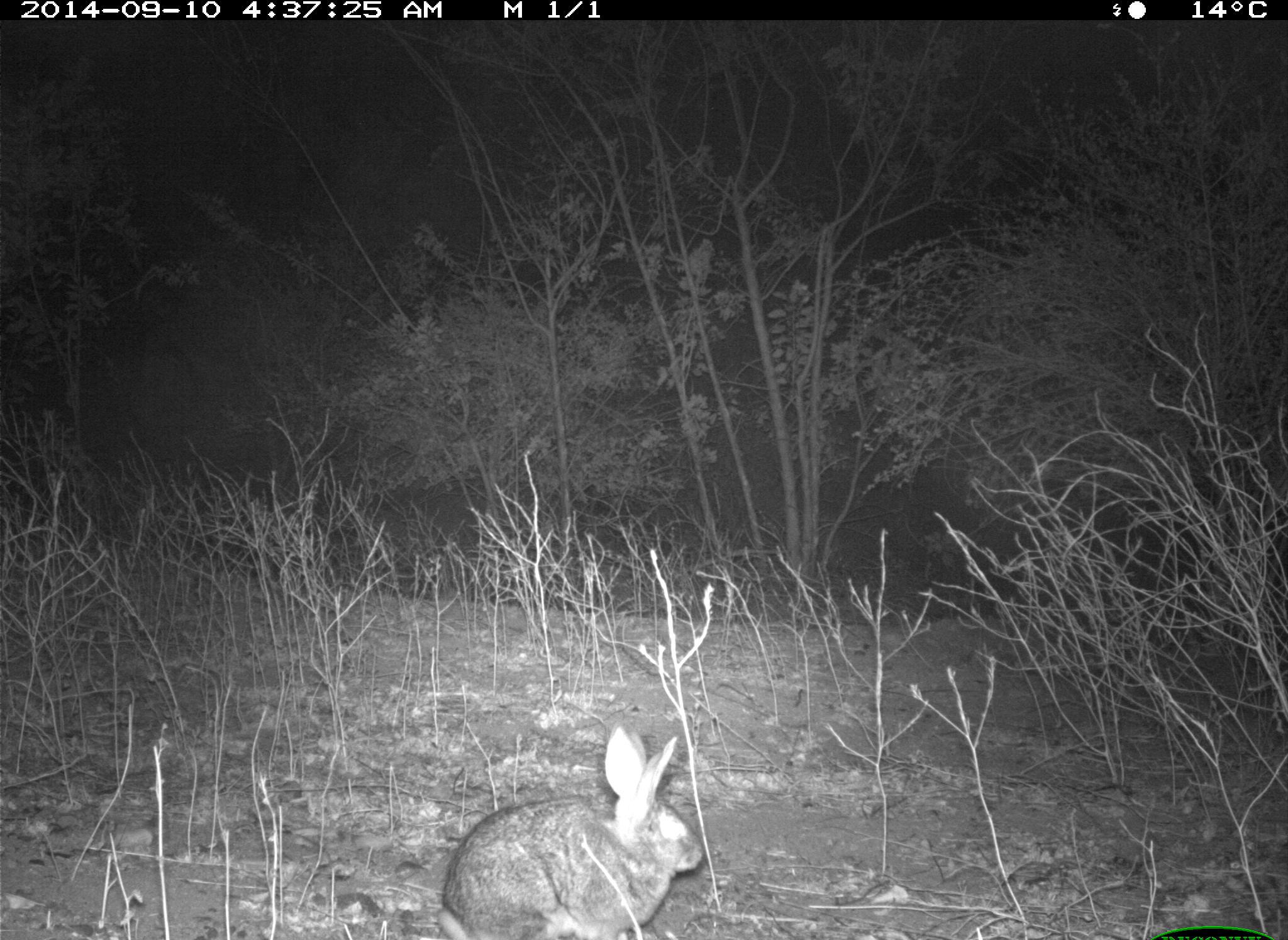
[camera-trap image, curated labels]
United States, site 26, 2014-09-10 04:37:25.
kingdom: Animalia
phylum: Chordata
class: Mammalia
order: Lagomorpha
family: Leporidae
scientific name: Leporidae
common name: rabbits and hares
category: rabbit